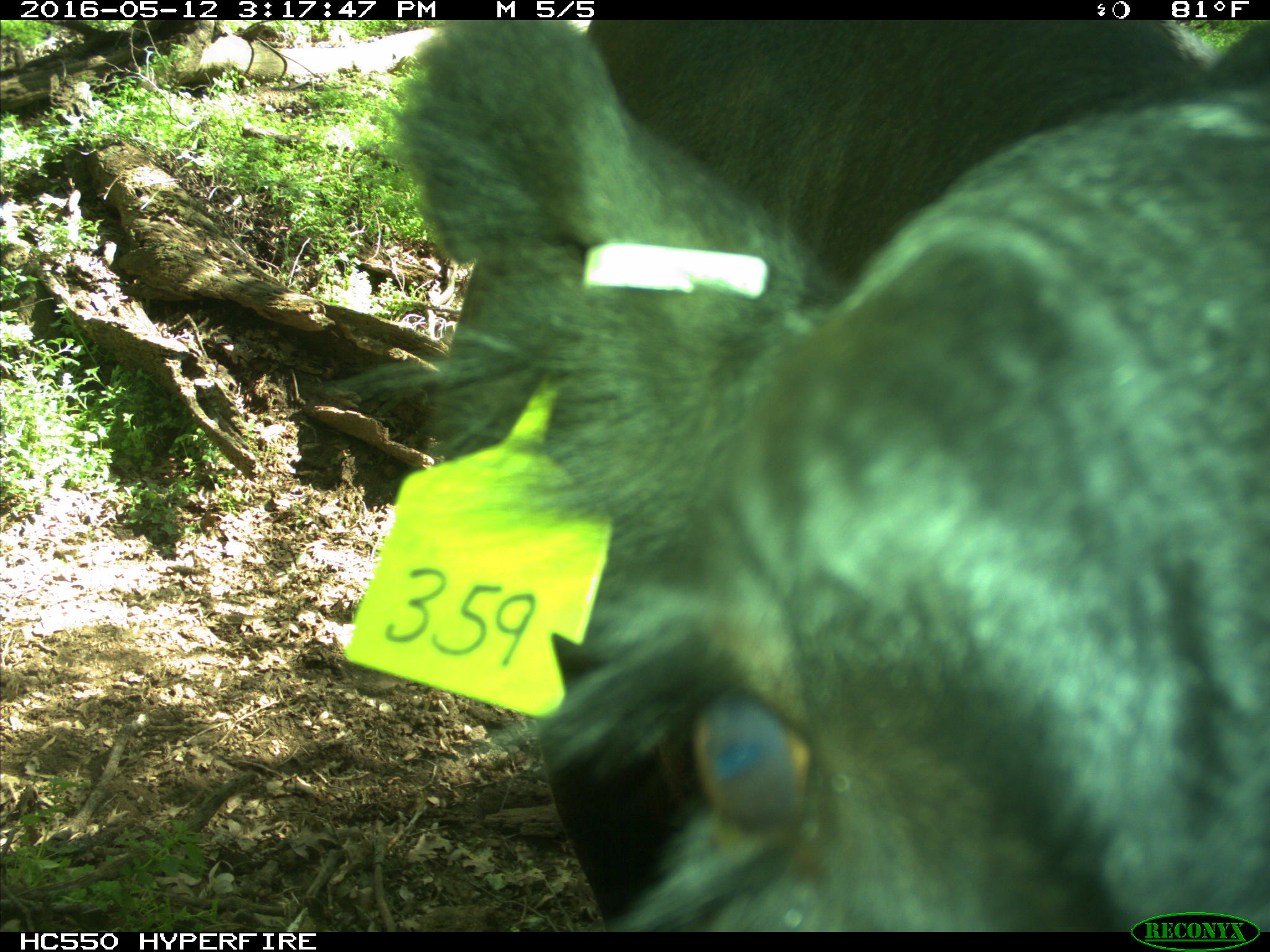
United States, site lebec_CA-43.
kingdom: Animalia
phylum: Chordata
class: Mammalia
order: Artiodactyla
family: Bovidae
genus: Bos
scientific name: Bos taurus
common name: domestic cow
Bos taurus (domestic cow).